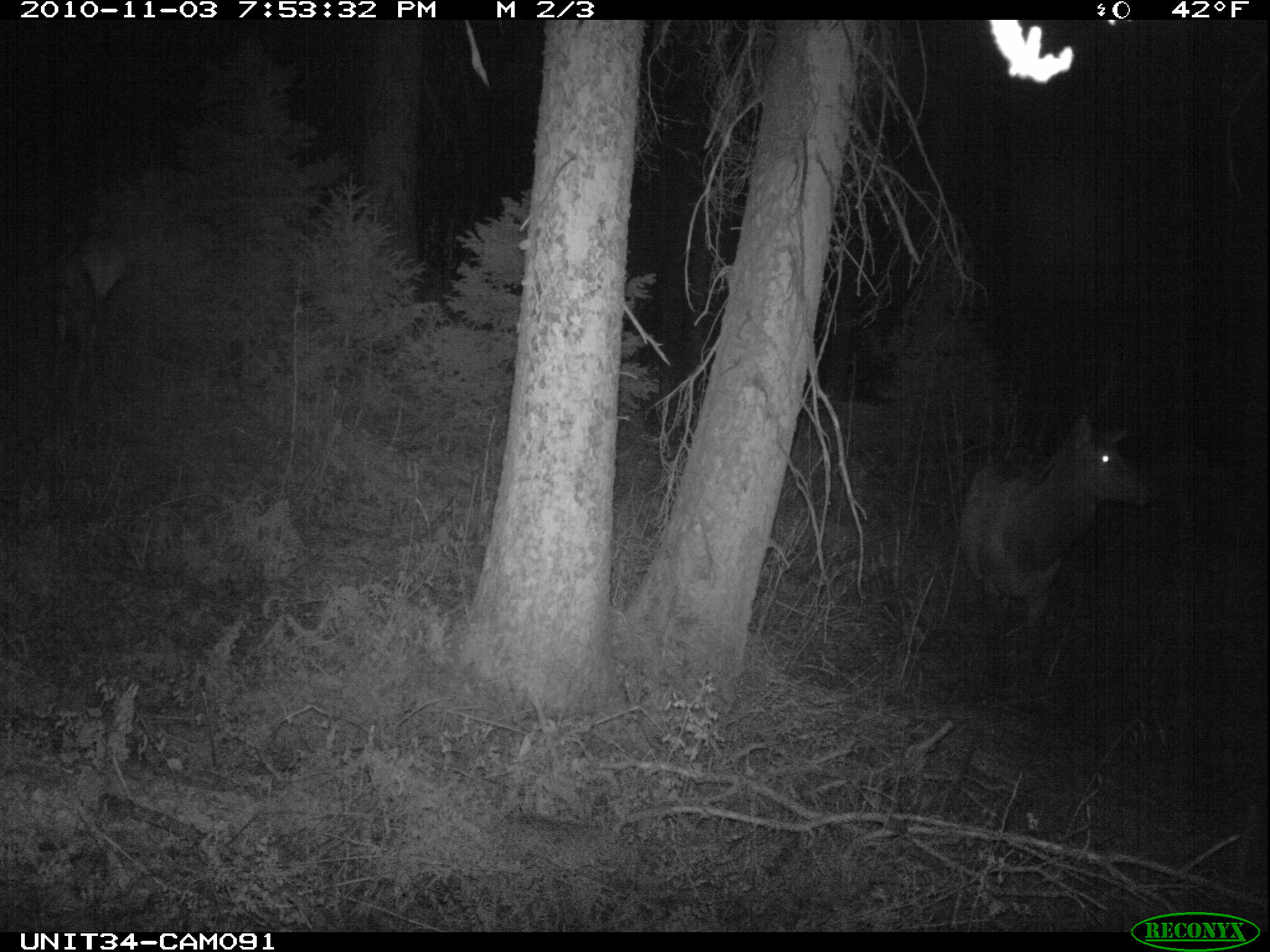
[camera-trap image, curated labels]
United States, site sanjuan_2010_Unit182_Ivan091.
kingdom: Animalia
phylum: Chordata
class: Mammalia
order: Artiodactyla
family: Cervidae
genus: Cervus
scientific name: Cervus elaphus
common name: red deer